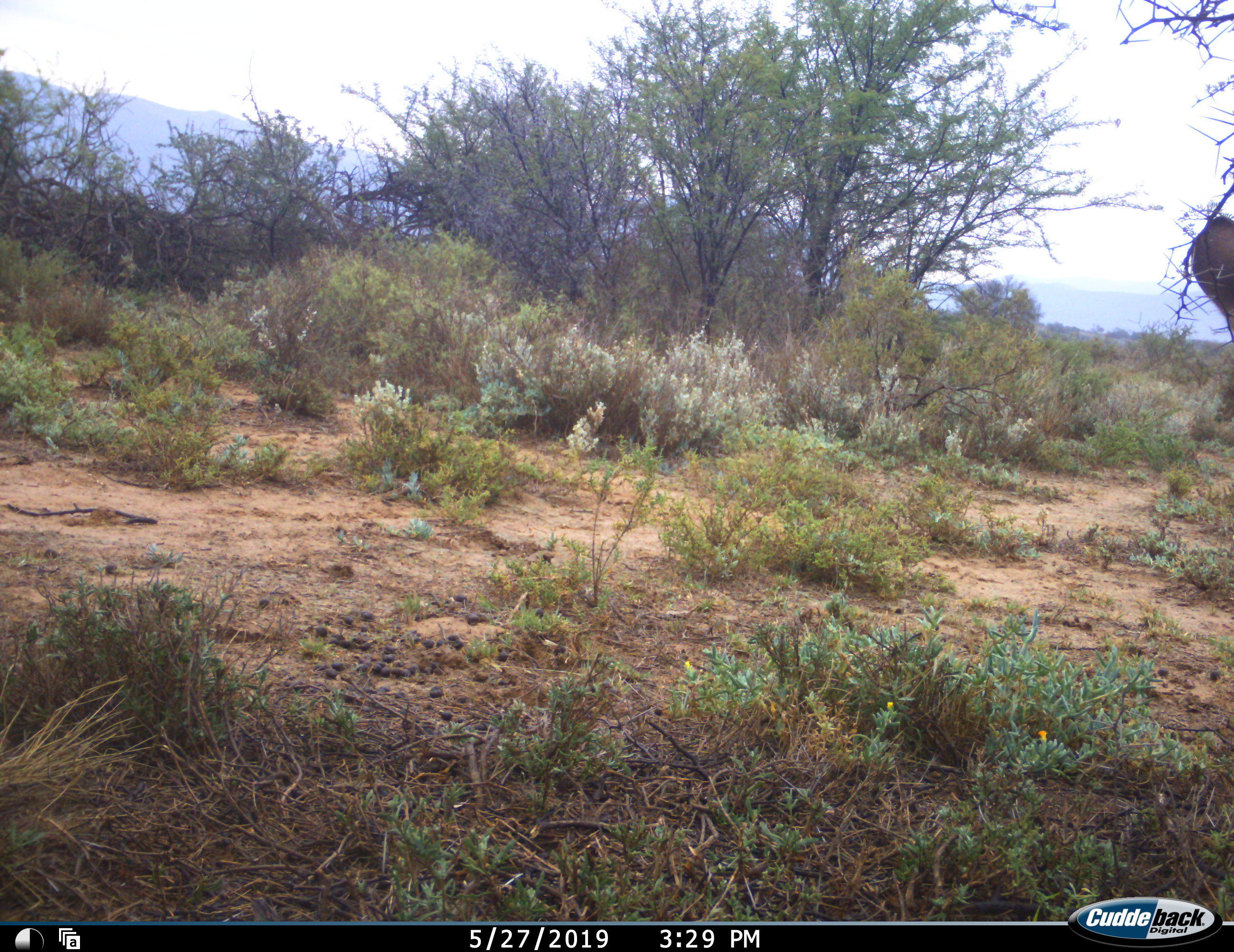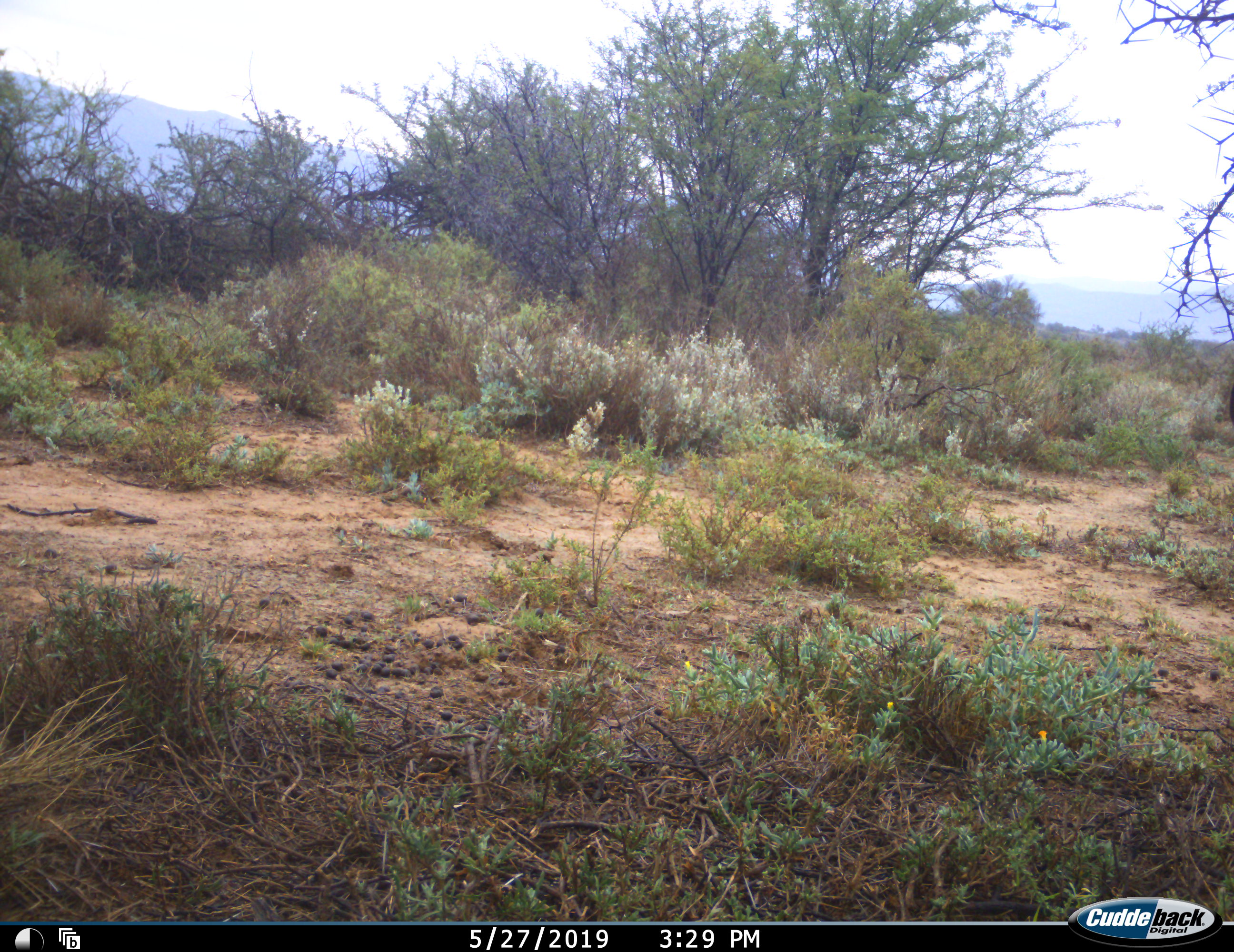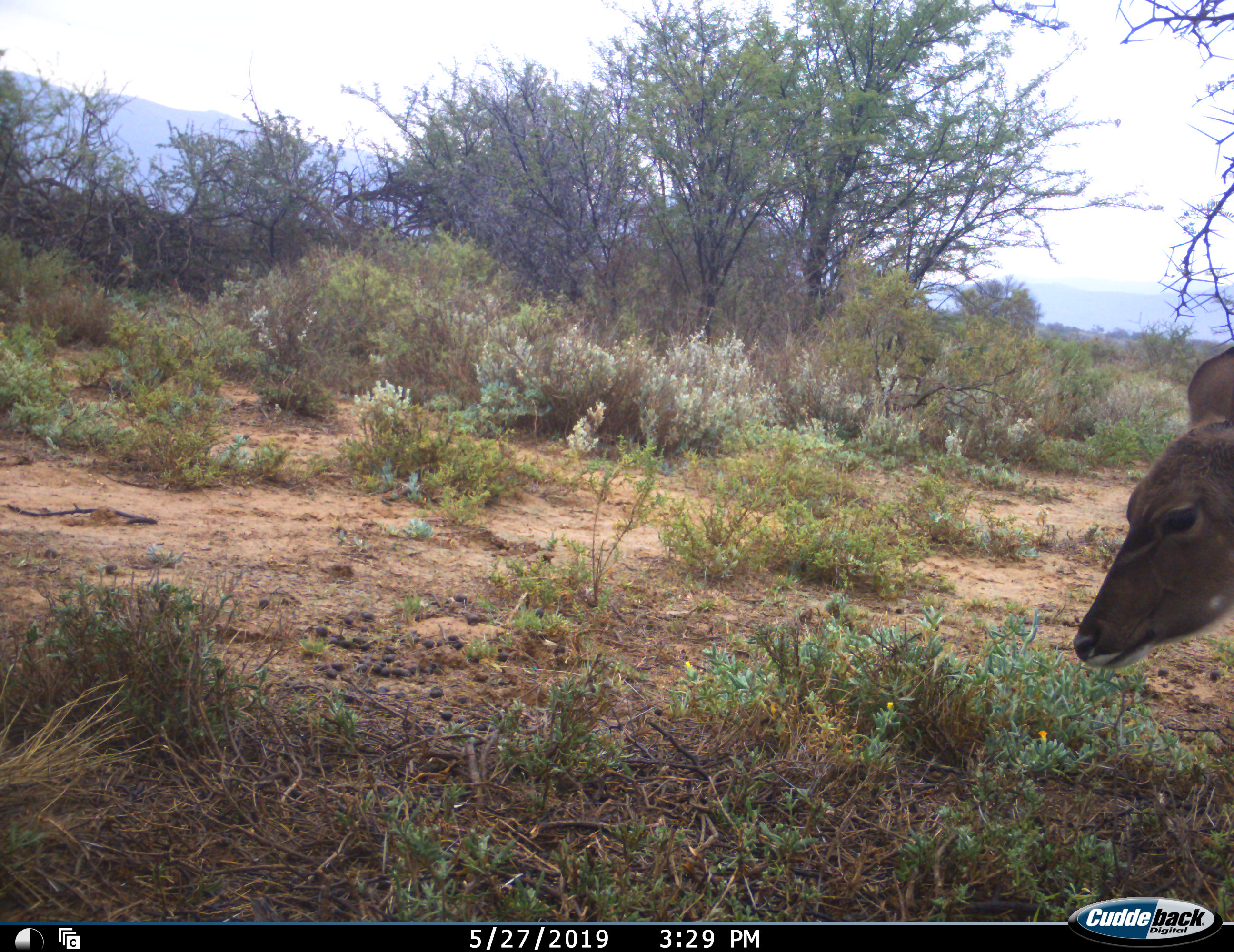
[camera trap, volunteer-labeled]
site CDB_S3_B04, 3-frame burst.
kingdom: Animalia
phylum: Chordata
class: Mammalia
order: Artiodactyla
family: Bovidae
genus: Tragelaphus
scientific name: Tragelaphus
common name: kudu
Kudu (Tragelaphus), count 1. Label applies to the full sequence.